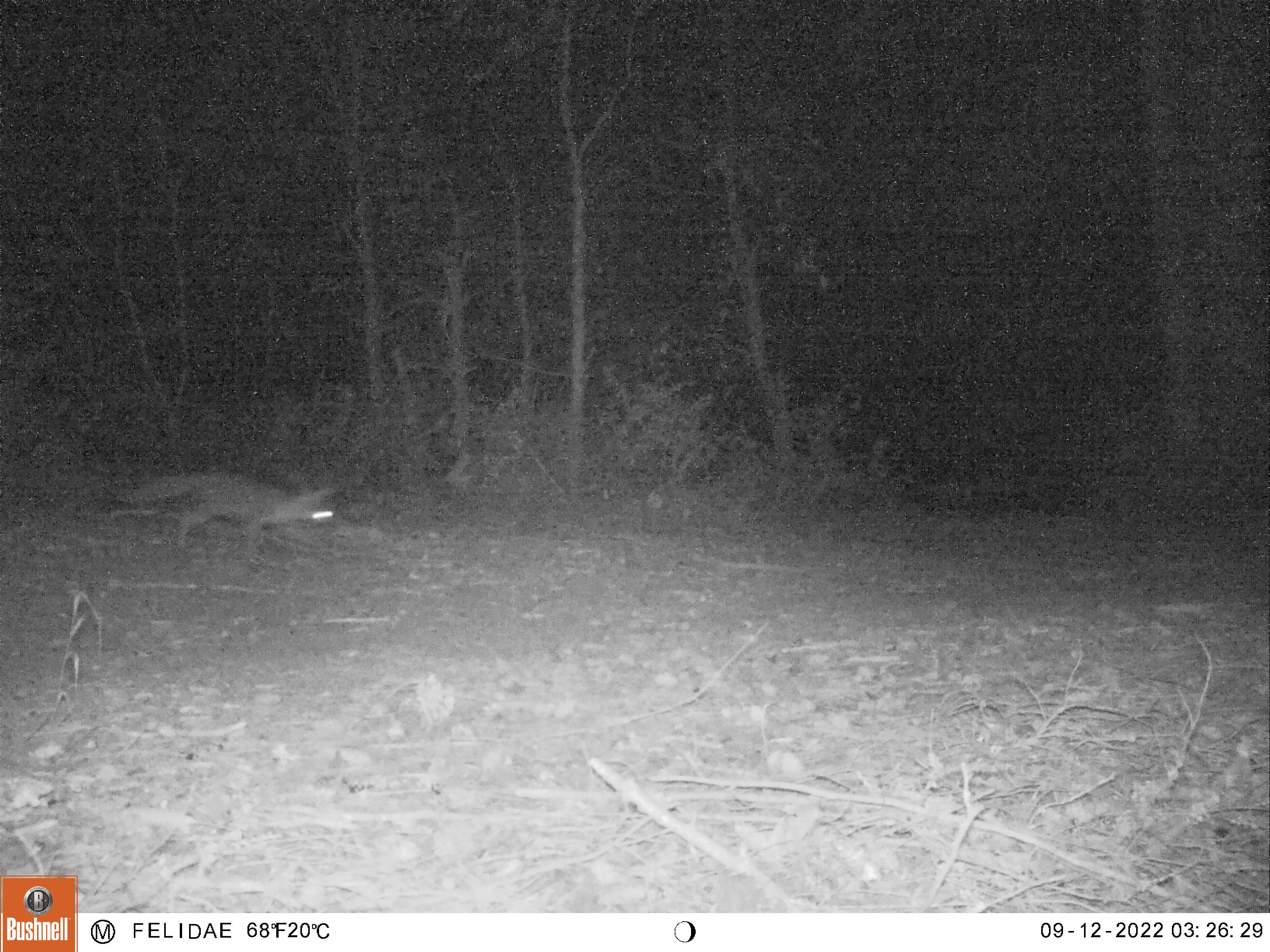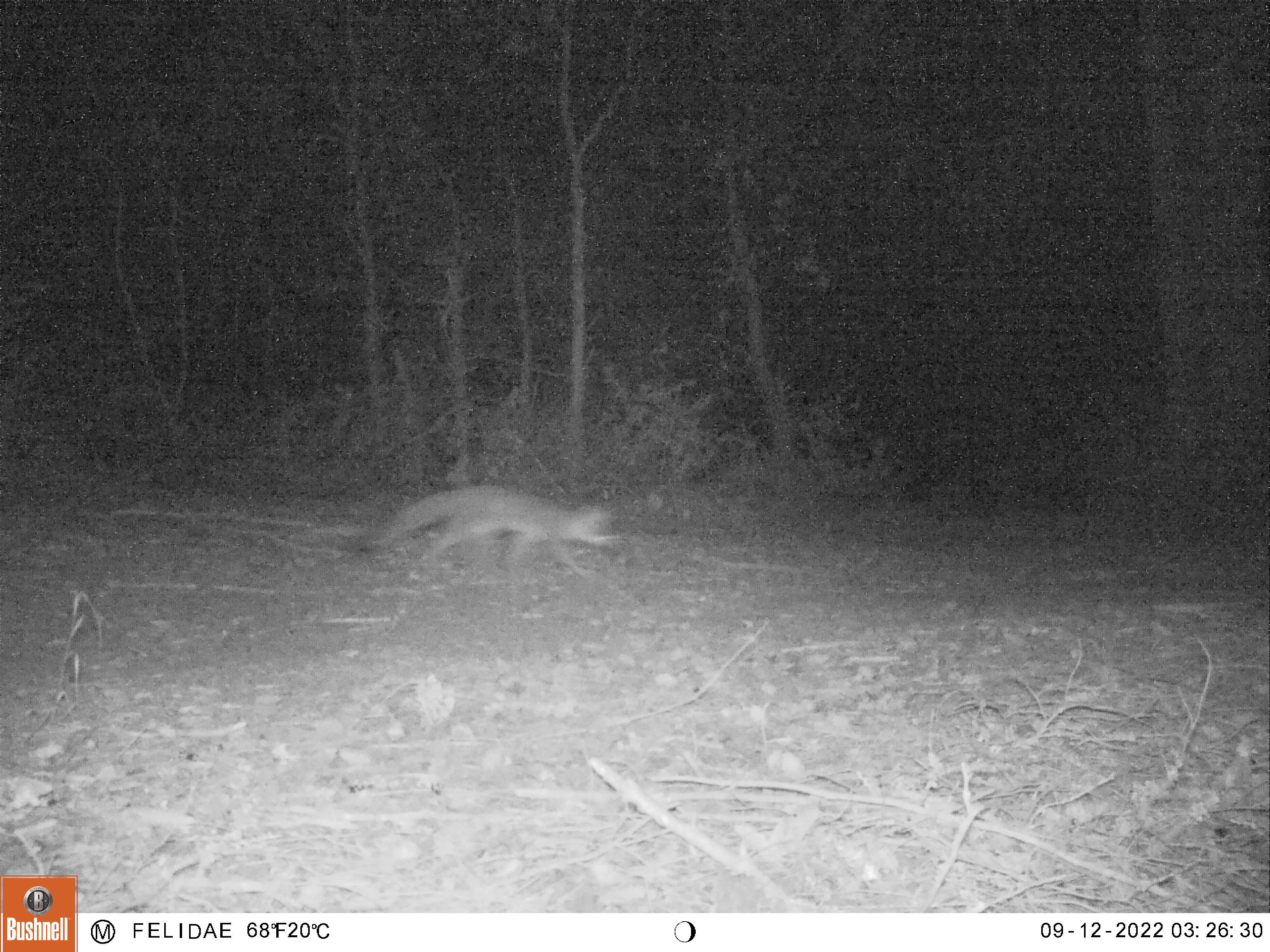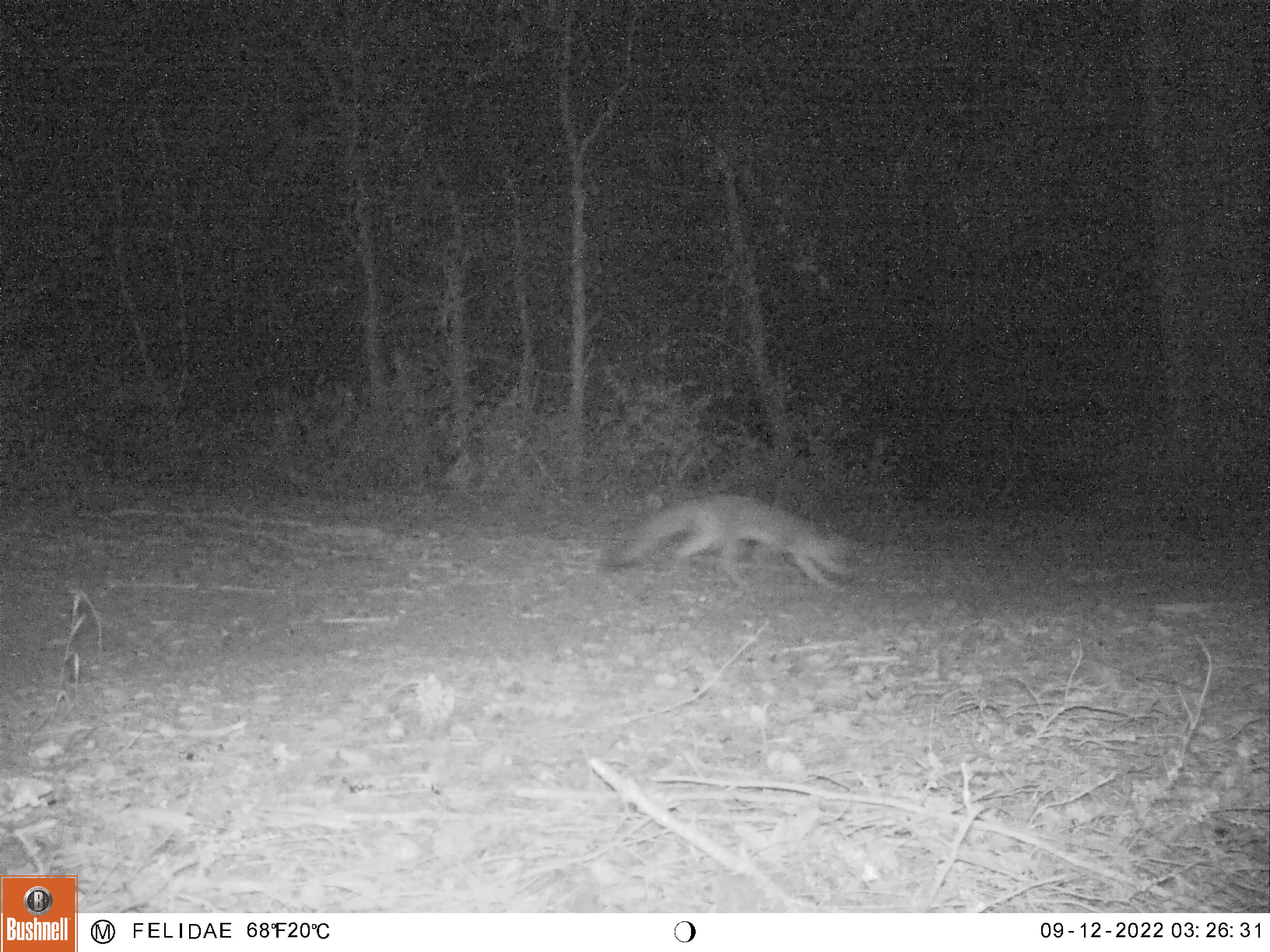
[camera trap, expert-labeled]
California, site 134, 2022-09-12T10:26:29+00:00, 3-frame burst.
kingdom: Animalia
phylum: Chordata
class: Mammalia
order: Carnivora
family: Canidae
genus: Urocyon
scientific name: Urocyon cinereoargenteus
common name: gray fox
Gray fox (Urocyon cinereoargenteus).